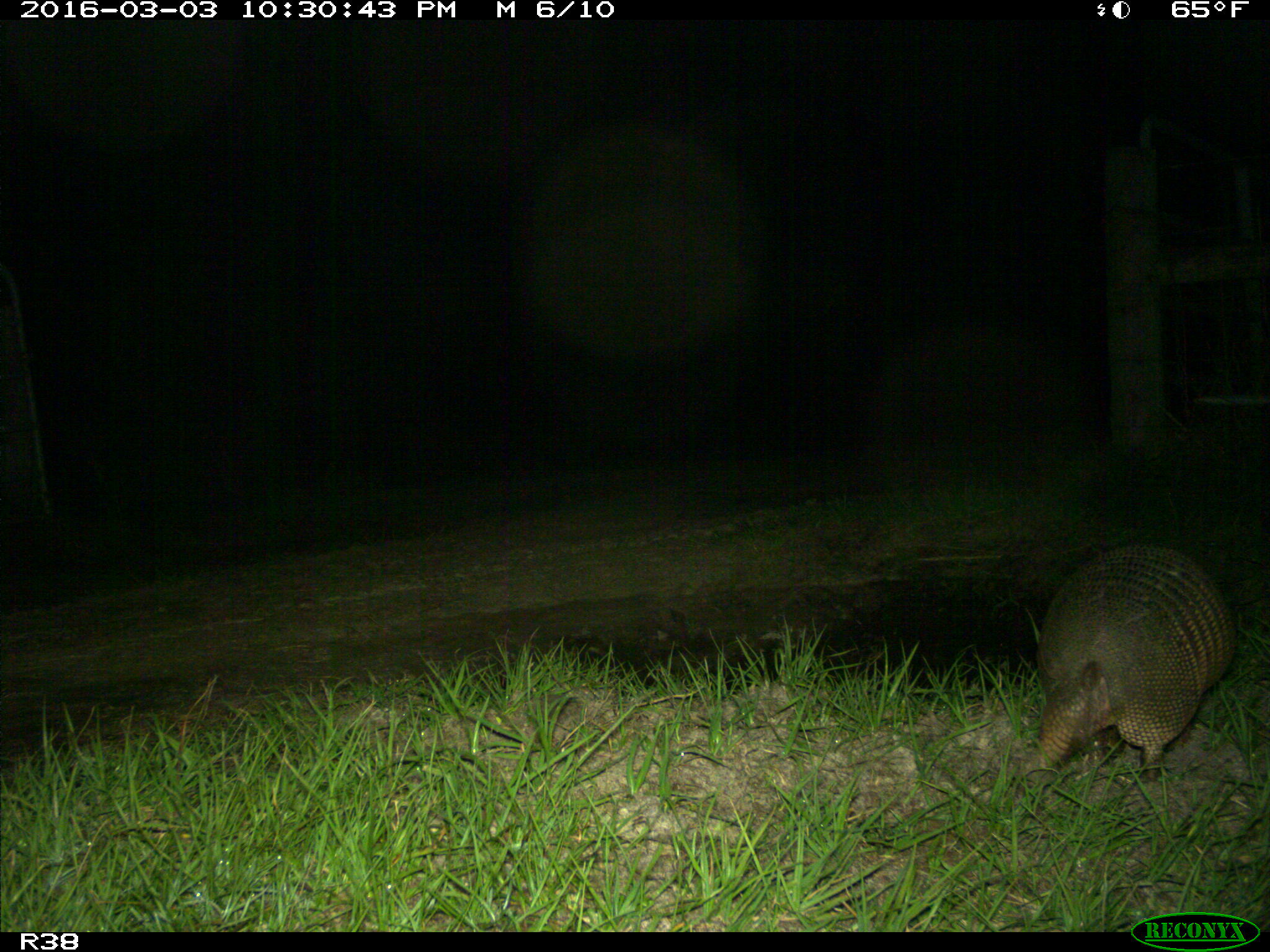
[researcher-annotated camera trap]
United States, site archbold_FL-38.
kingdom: Animalia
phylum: Chordata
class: Mammalia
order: Cingulata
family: Dasypodidae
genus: Dasypus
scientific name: Dasypus novemcinctus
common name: nine-banded armadillo